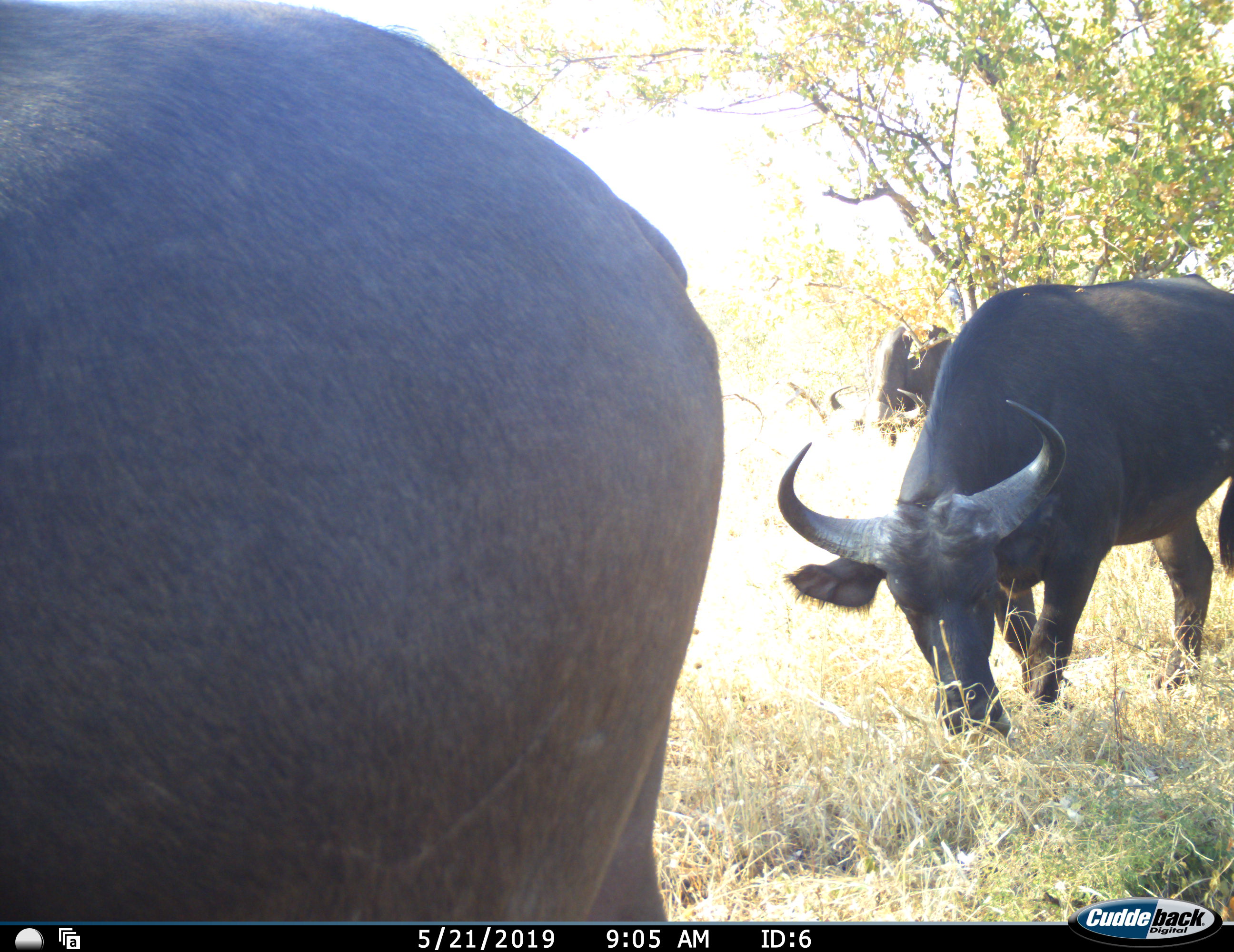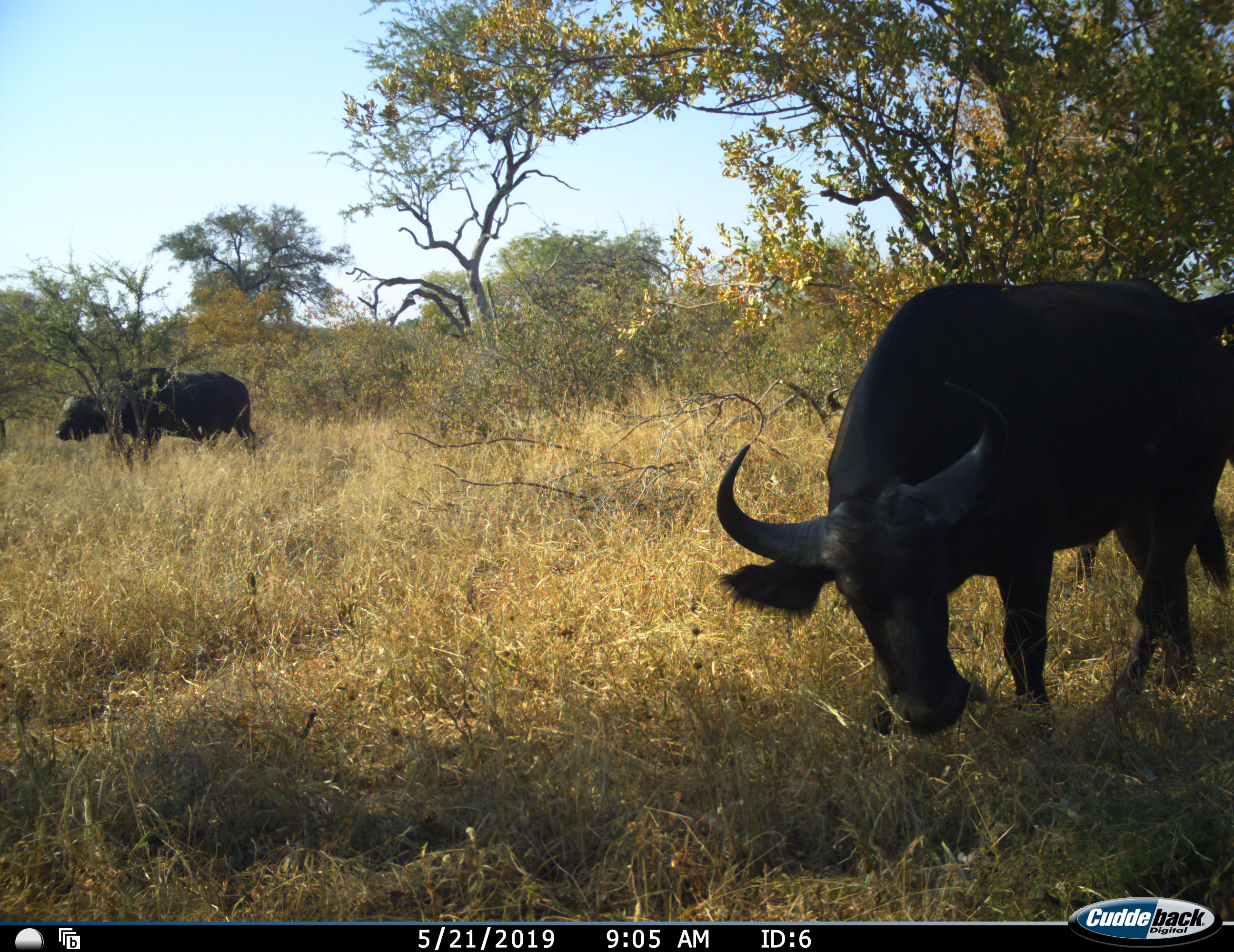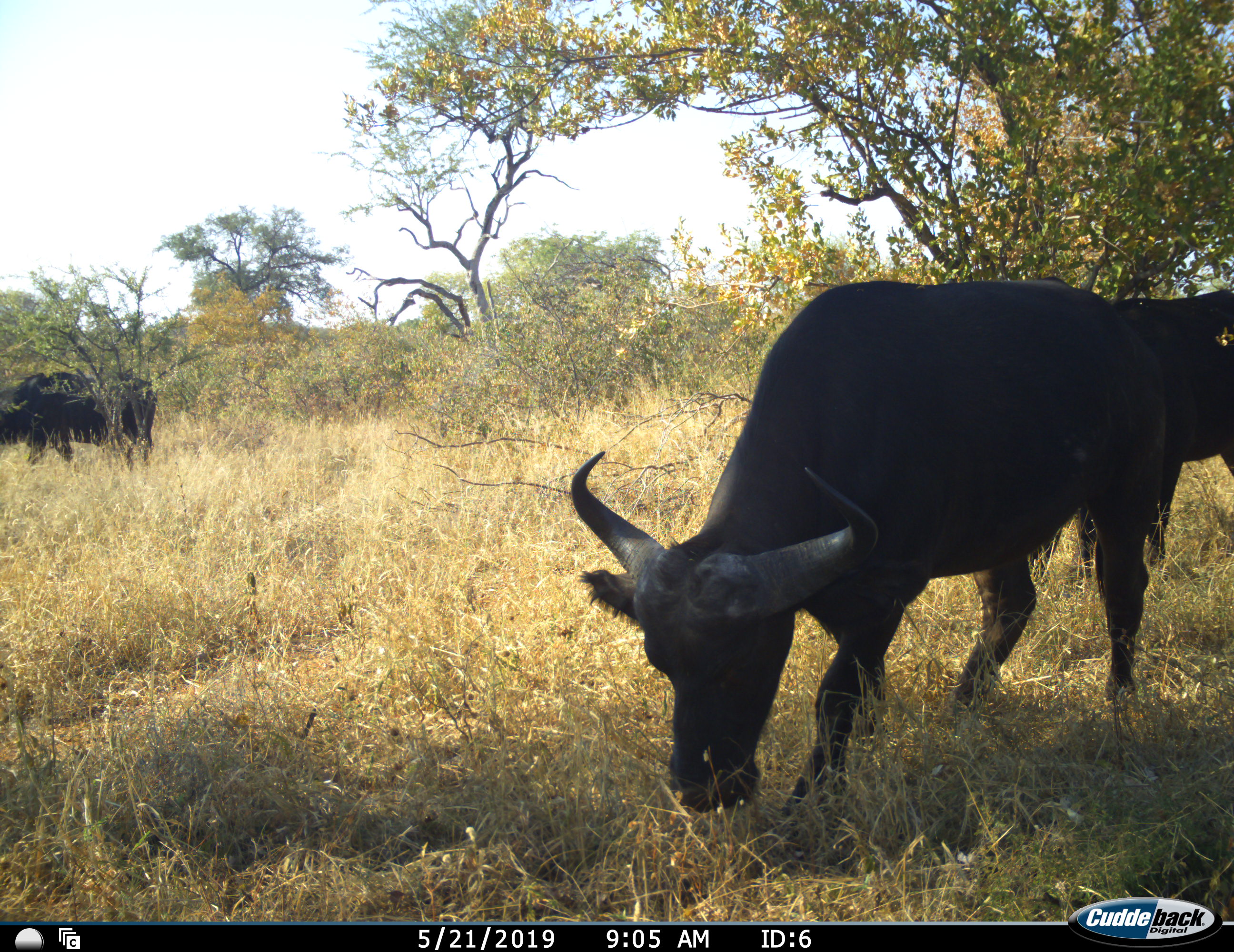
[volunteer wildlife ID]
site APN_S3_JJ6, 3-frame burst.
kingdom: Animalia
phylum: Chordata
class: Mammalia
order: Artiodactyla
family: Bovidae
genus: Syncerus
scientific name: Syncerus caffer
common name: african buffalo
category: buffalo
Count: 4.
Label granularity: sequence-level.